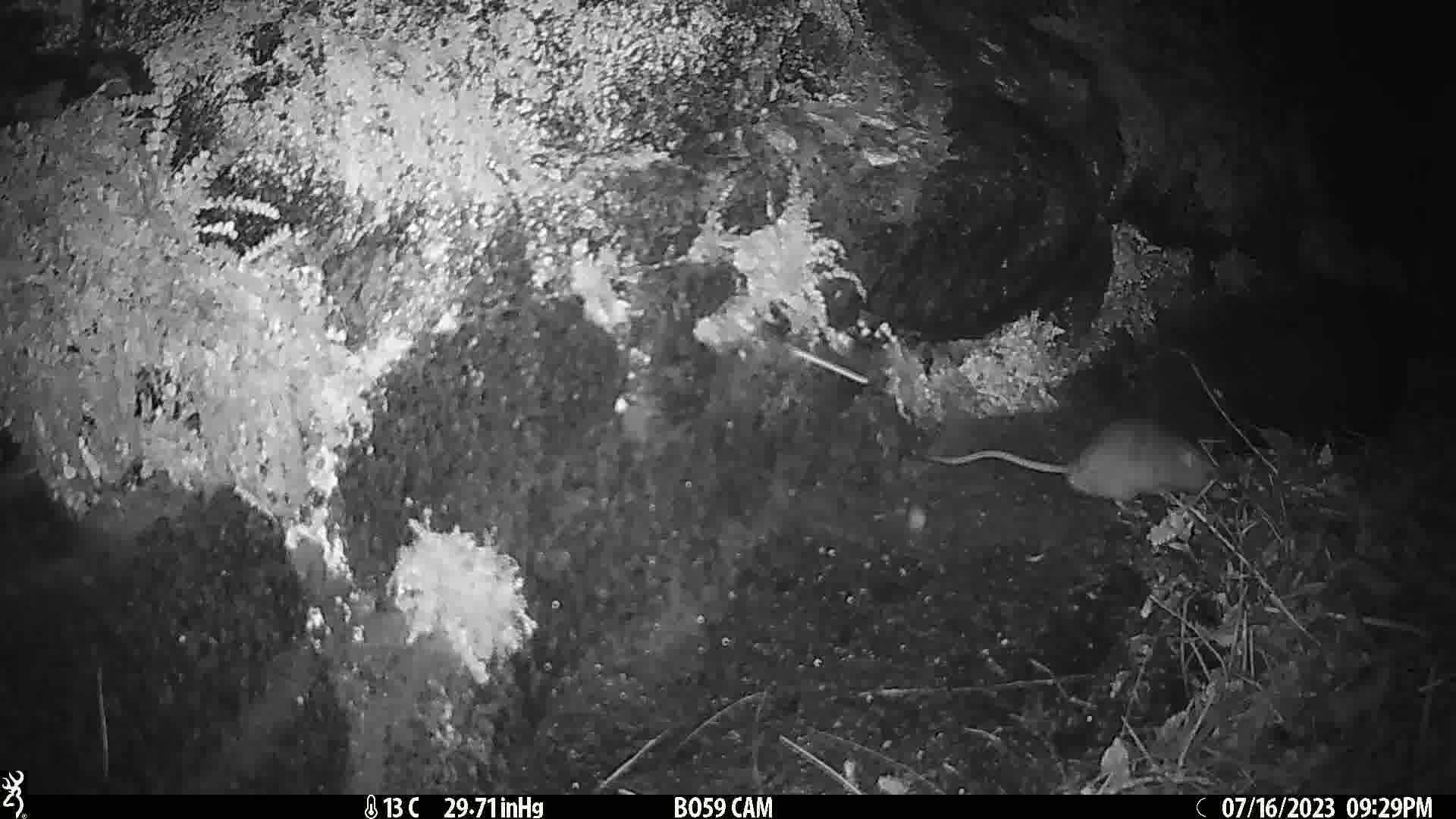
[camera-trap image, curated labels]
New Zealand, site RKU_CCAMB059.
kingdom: Animalia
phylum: Chordata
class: Mammalia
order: Rodentia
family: Muridae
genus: Rattus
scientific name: Rattus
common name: rat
Rat (Rattus).